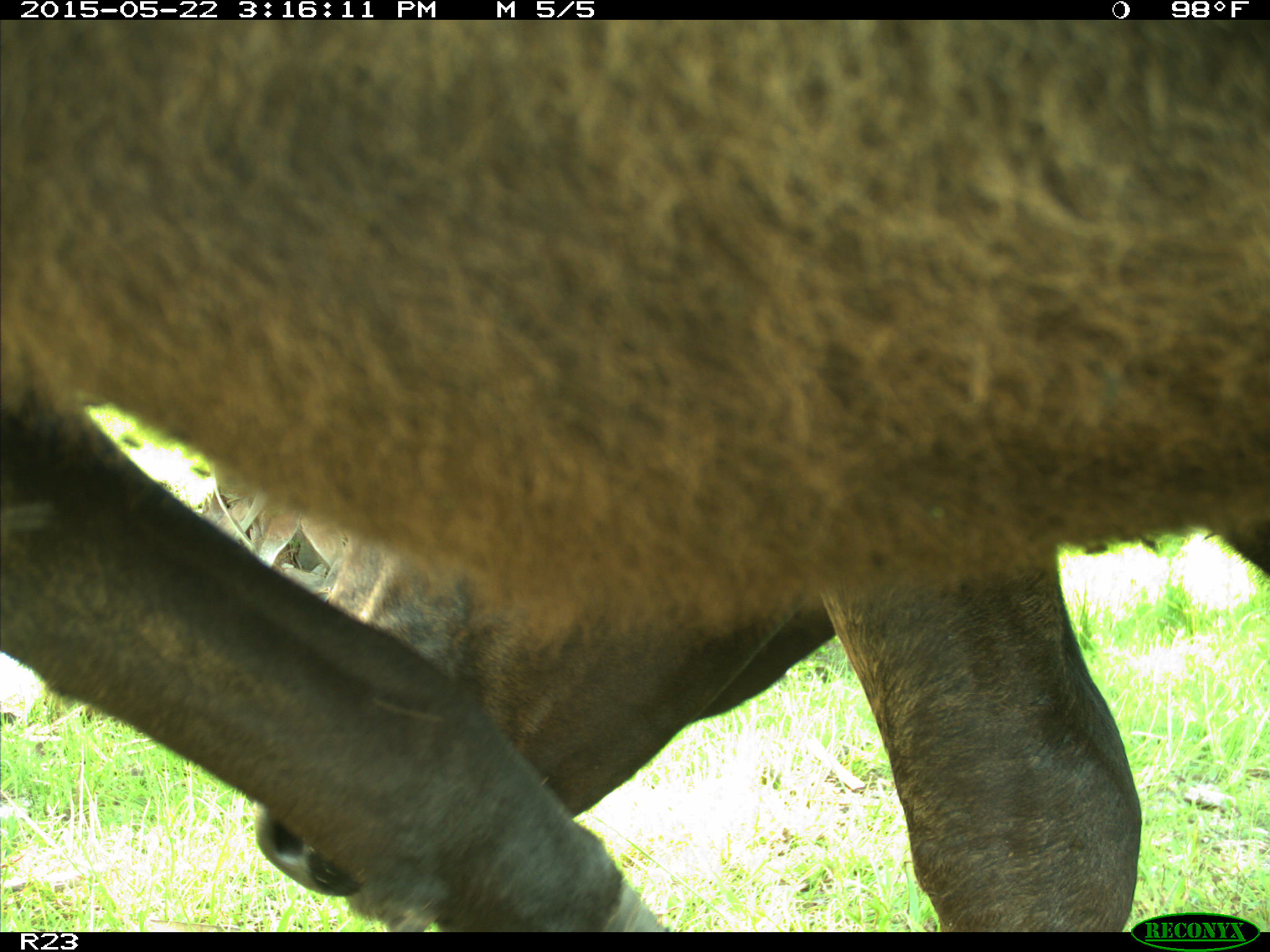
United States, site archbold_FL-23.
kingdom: Animalia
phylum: Chordata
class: Mammalia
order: Artiodactyla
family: Bovidae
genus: Bos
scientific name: Bos taurus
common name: domestic cow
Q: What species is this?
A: Bos taurus (domestic cow).